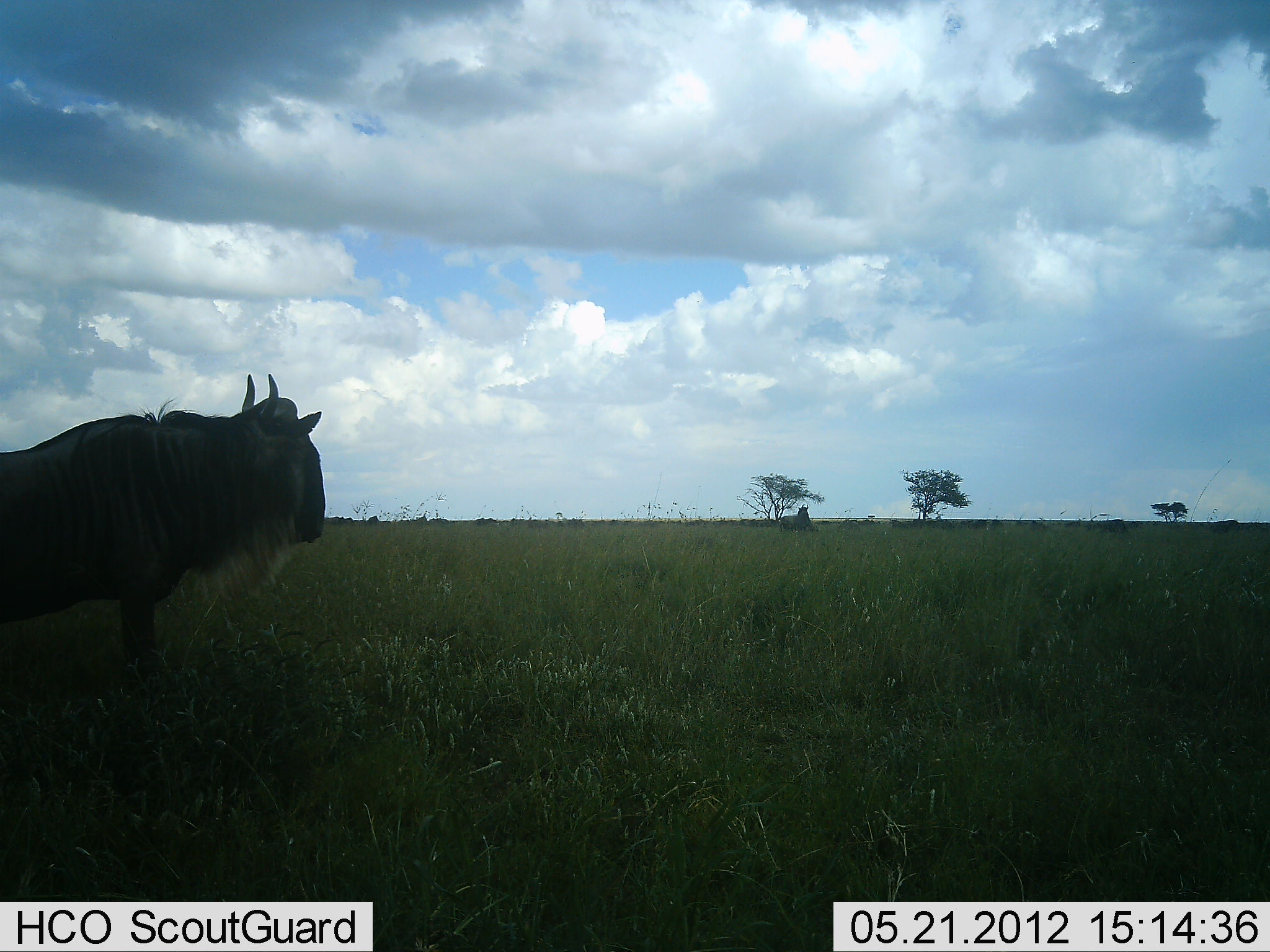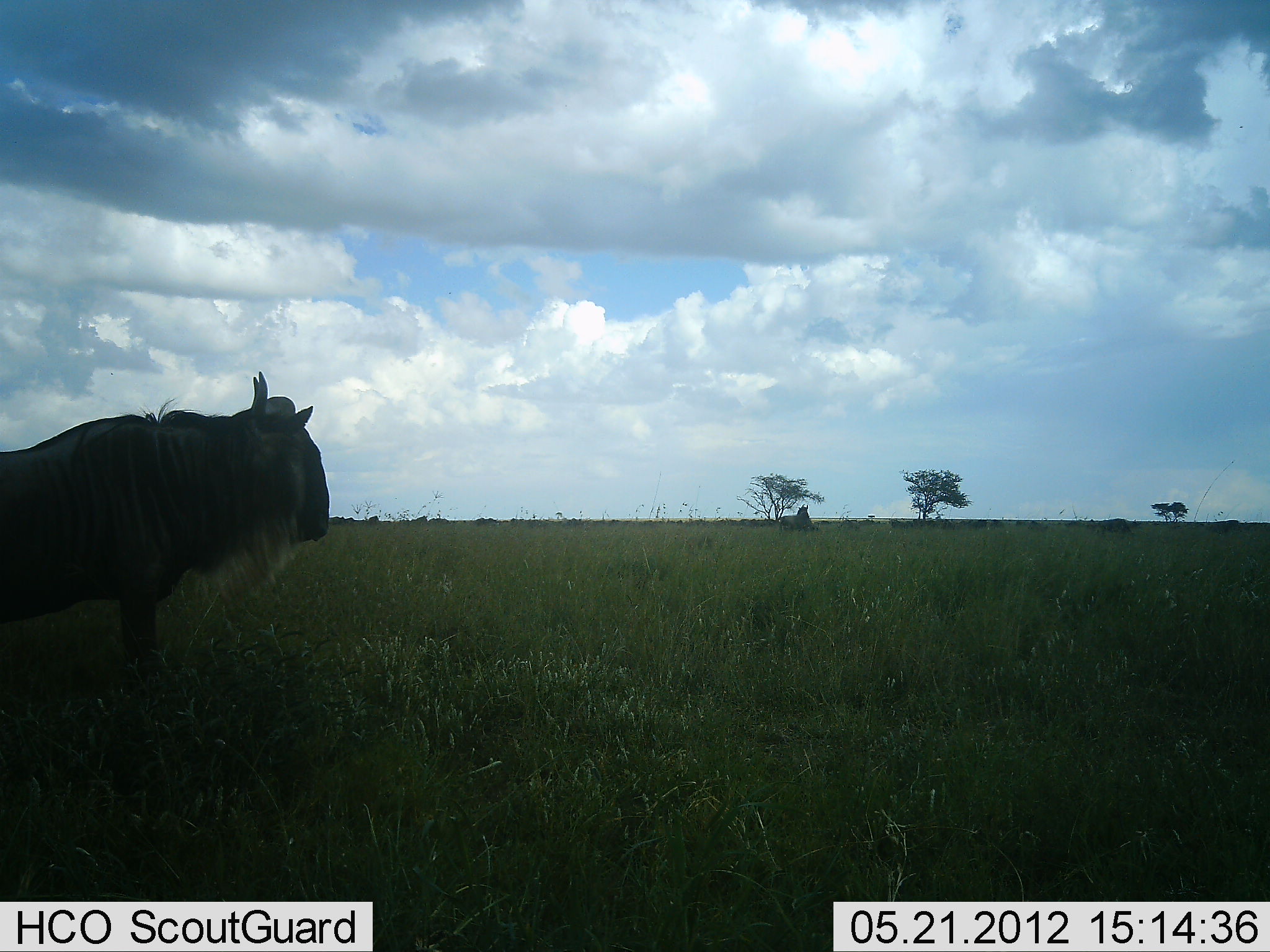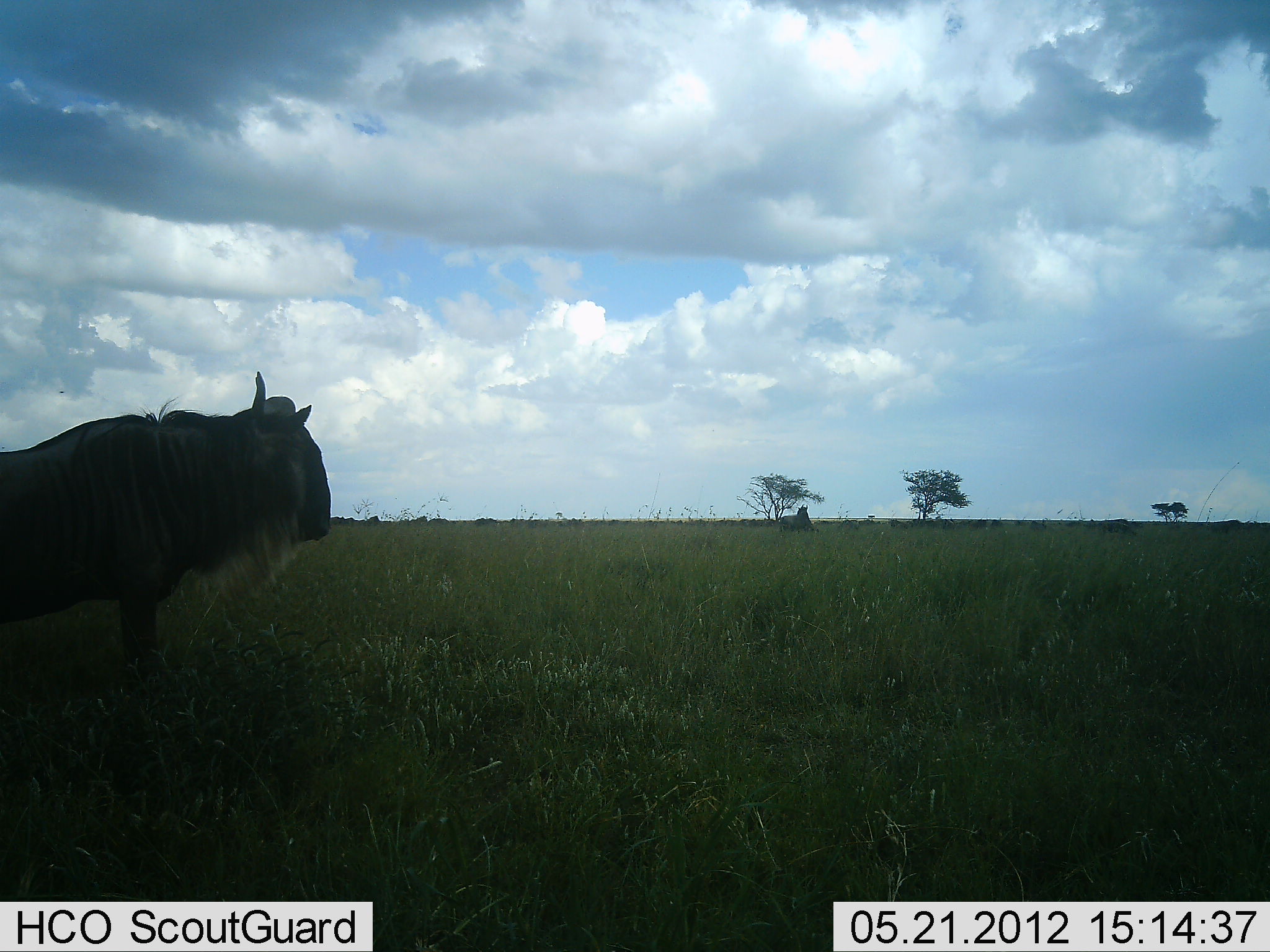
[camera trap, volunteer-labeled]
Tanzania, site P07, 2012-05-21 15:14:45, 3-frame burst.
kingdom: Animalia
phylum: Chordata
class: Mammalia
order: Artiodactyla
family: Bovidae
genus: Connochaetes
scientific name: Connochaetes taurinus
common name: blue wildebeest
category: wildebeest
Wildebeest (blue wildebeest) (Connochaetes taurinus), count 1. Behavior (volunteer vote fractions): standing 97%, resting 6%, moving 9%, interacting 0%. Young present (vote fraction): 0%. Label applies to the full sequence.